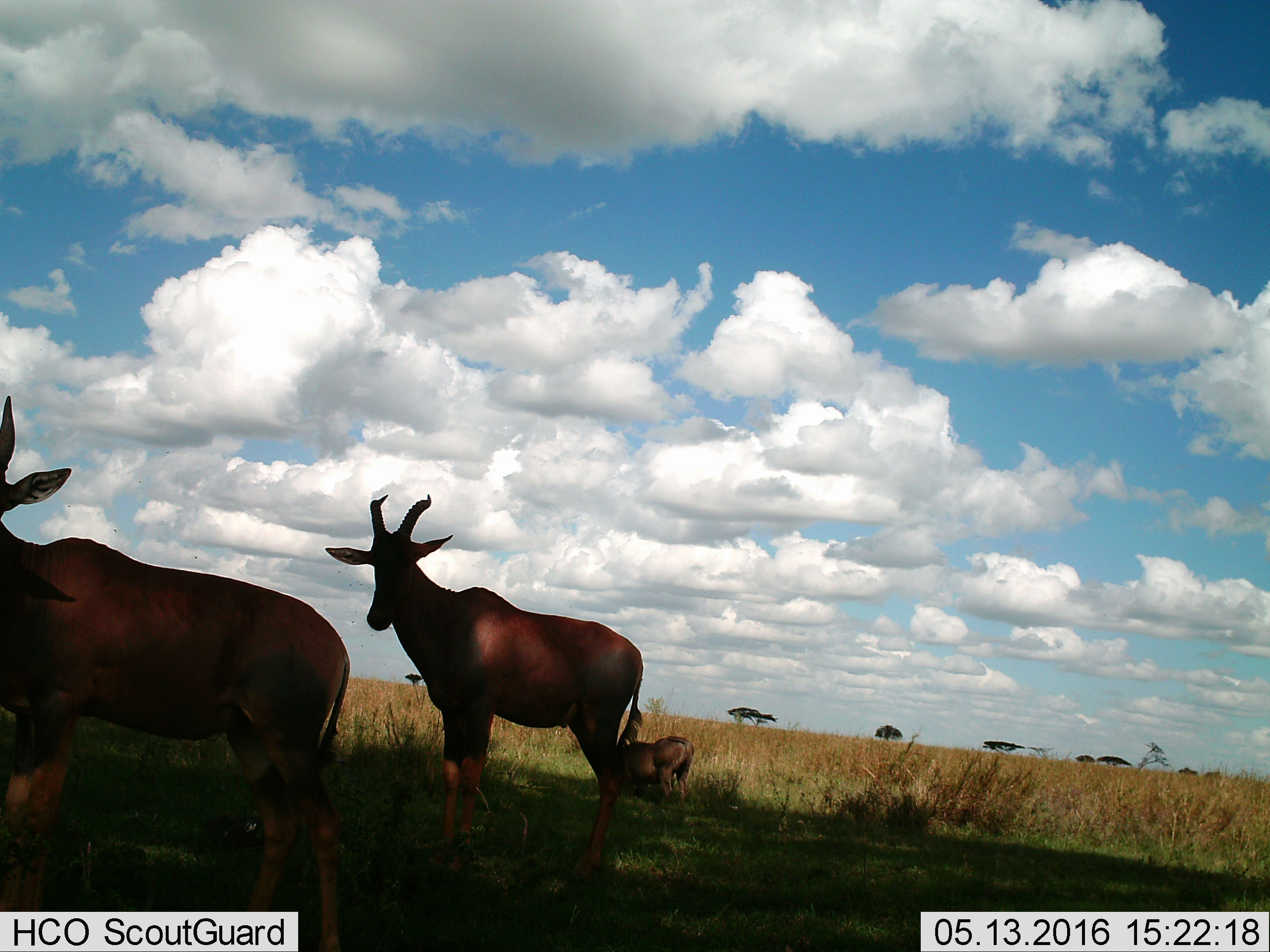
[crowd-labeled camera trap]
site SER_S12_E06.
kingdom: Animalia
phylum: Chordata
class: Mammalia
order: Artiodactyla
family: Bovidae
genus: Damaliscus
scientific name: Damaliscus lunatus jimela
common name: topi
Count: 3.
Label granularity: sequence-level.